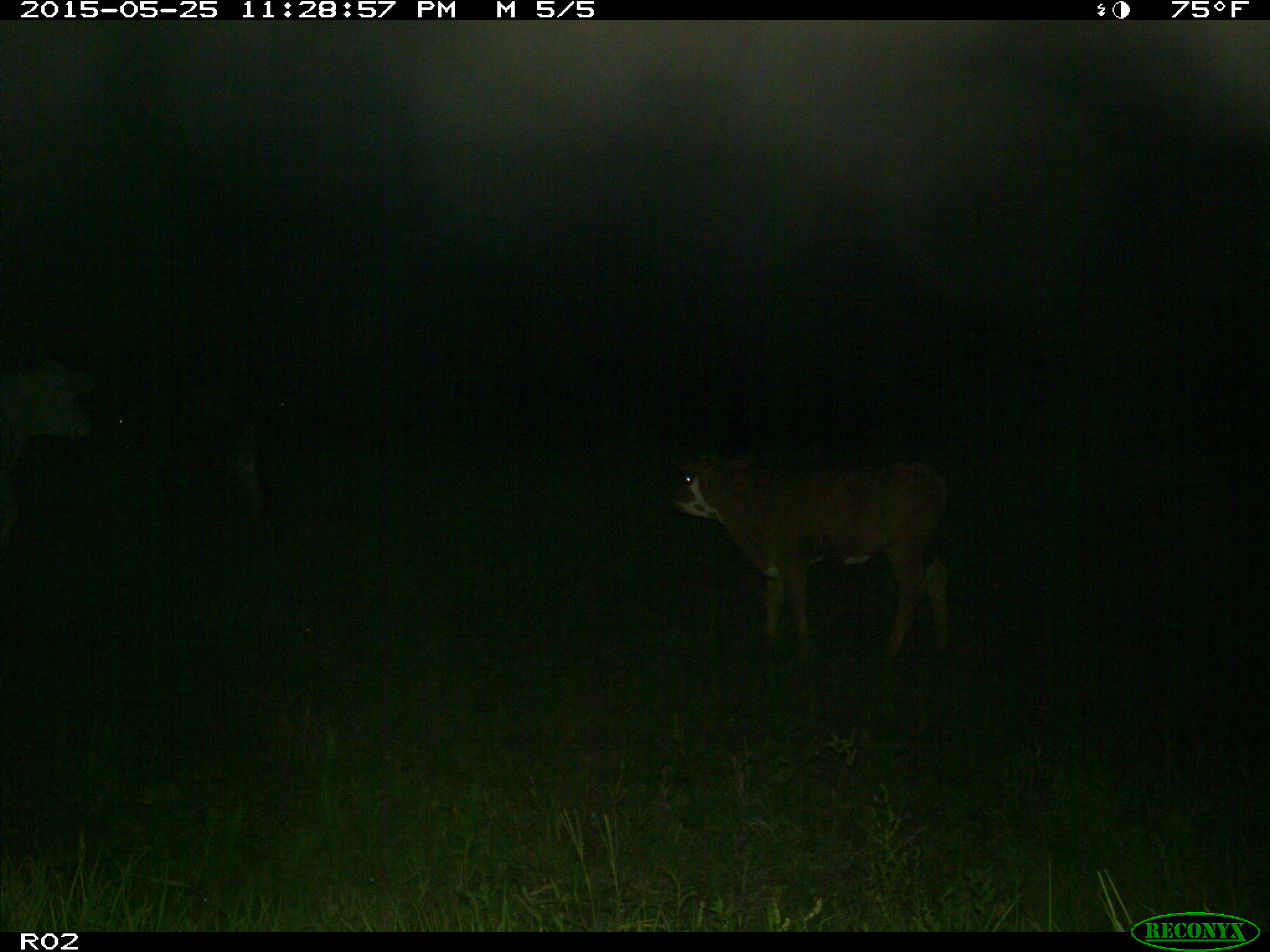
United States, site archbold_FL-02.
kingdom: Animalia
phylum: Chordata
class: Mammalia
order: Artiodactyla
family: Bovidae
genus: Bos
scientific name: Bos taurus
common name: domestic cow